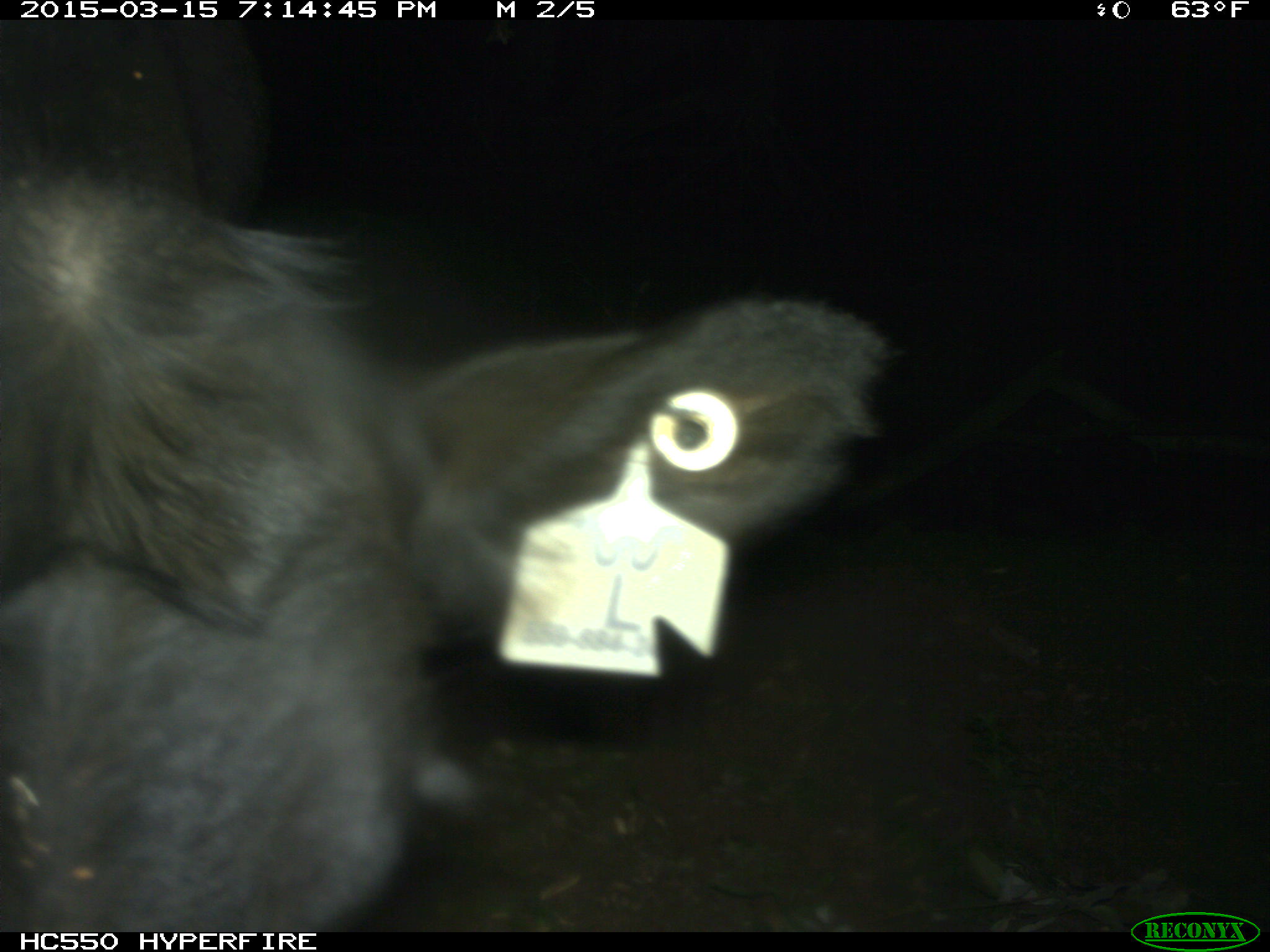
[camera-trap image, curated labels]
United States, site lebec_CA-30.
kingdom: Animalia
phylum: Chordata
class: Mammalia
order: Artiodactyla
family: Bovidae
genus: Bos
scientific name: Bos taurus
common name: domestic cow